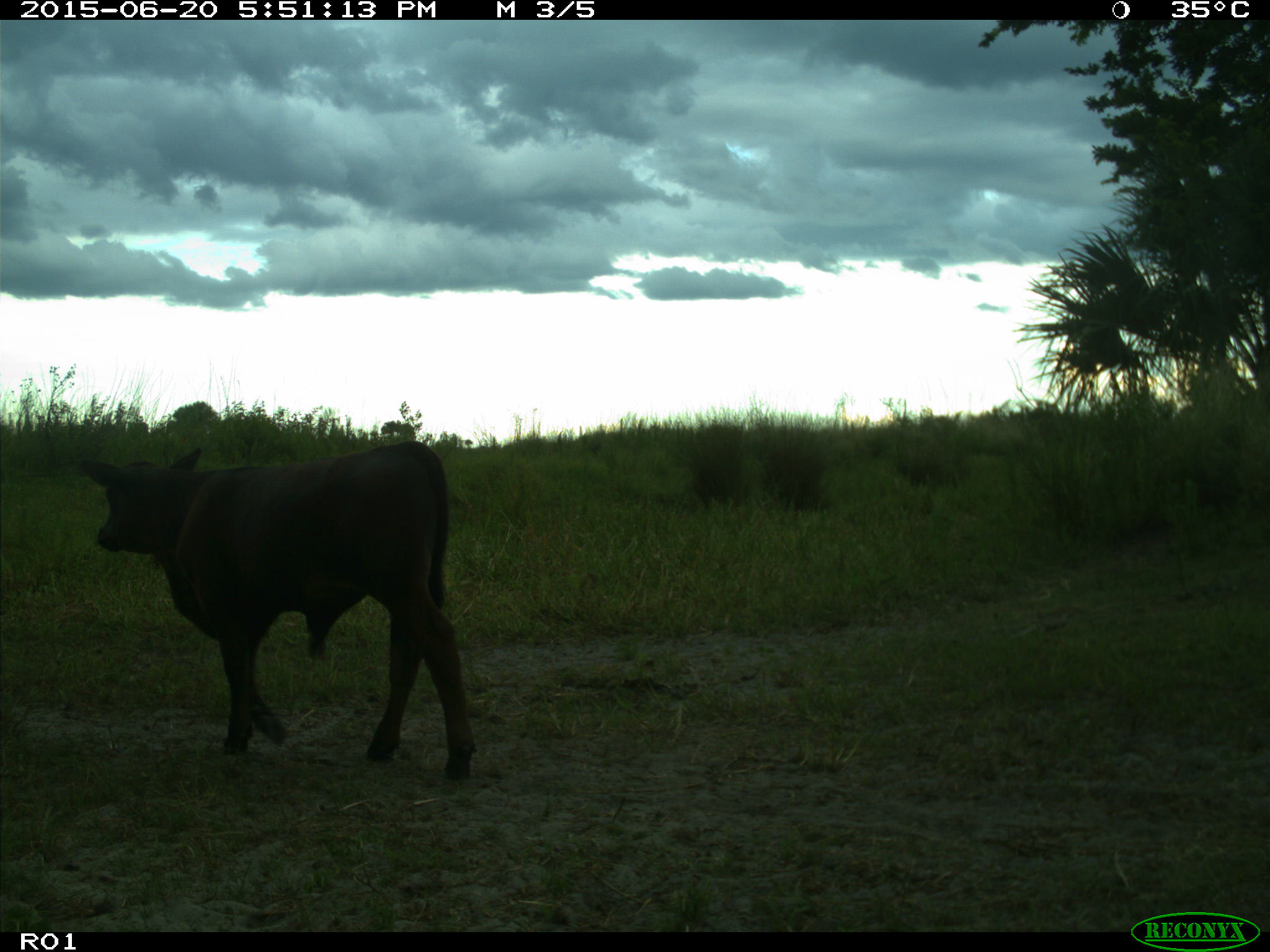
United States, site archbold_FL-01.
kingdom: Animalia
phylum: Chordata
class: Mammalia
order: Artiodactyla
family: Bovidae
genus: Bos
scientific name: Bos taurus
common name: domestic cow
Bos taurus (domestic cow).